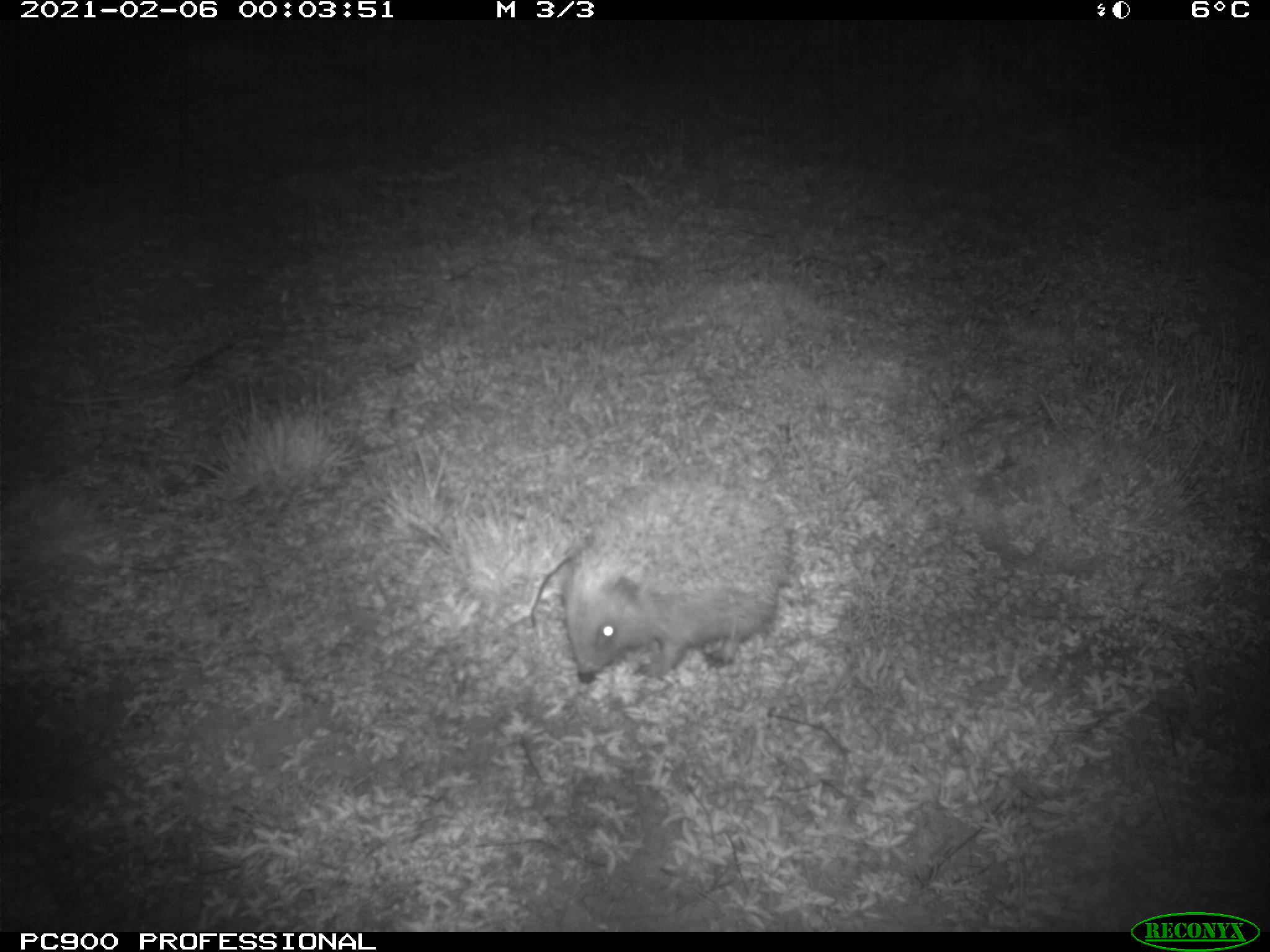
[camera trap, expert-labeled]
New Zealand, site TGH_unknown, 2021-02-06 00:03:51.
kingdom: Animalia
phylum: Chordata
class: Mammalia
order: Eulipotyphla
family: Erinaceidae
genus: Erinaceus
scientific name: Erinaceus europaeus europaeus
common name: european hedgehog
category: hedgehog